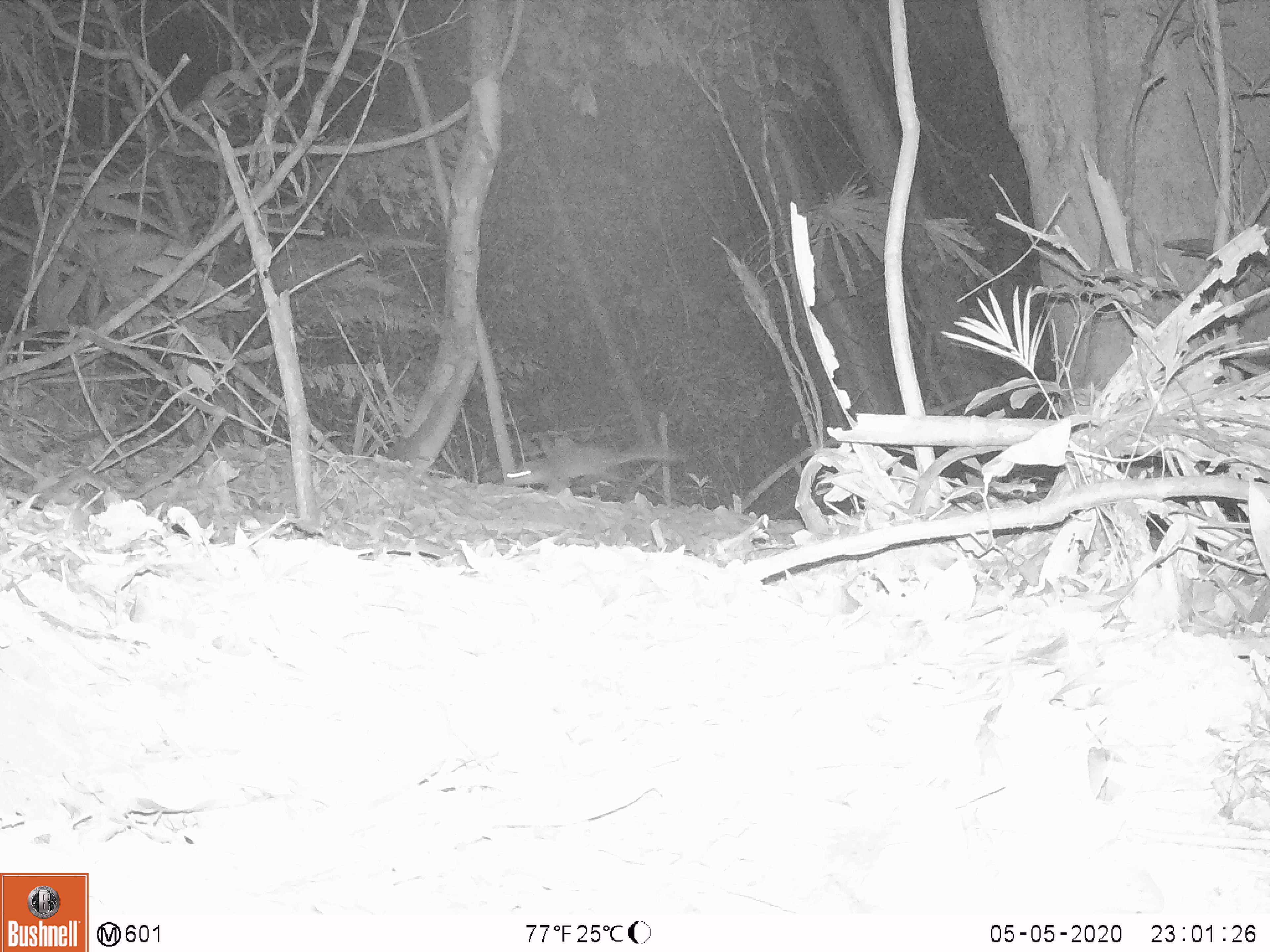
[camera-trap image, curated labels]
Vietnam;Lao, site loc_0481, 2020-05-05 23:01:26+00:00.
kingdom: Animalia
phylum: Chordata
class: Mammalia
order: Carnivora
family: Mustelidae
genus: Melogale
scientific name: Melogale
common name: ferret badger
Ferret badger (Melogale). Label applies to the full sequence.